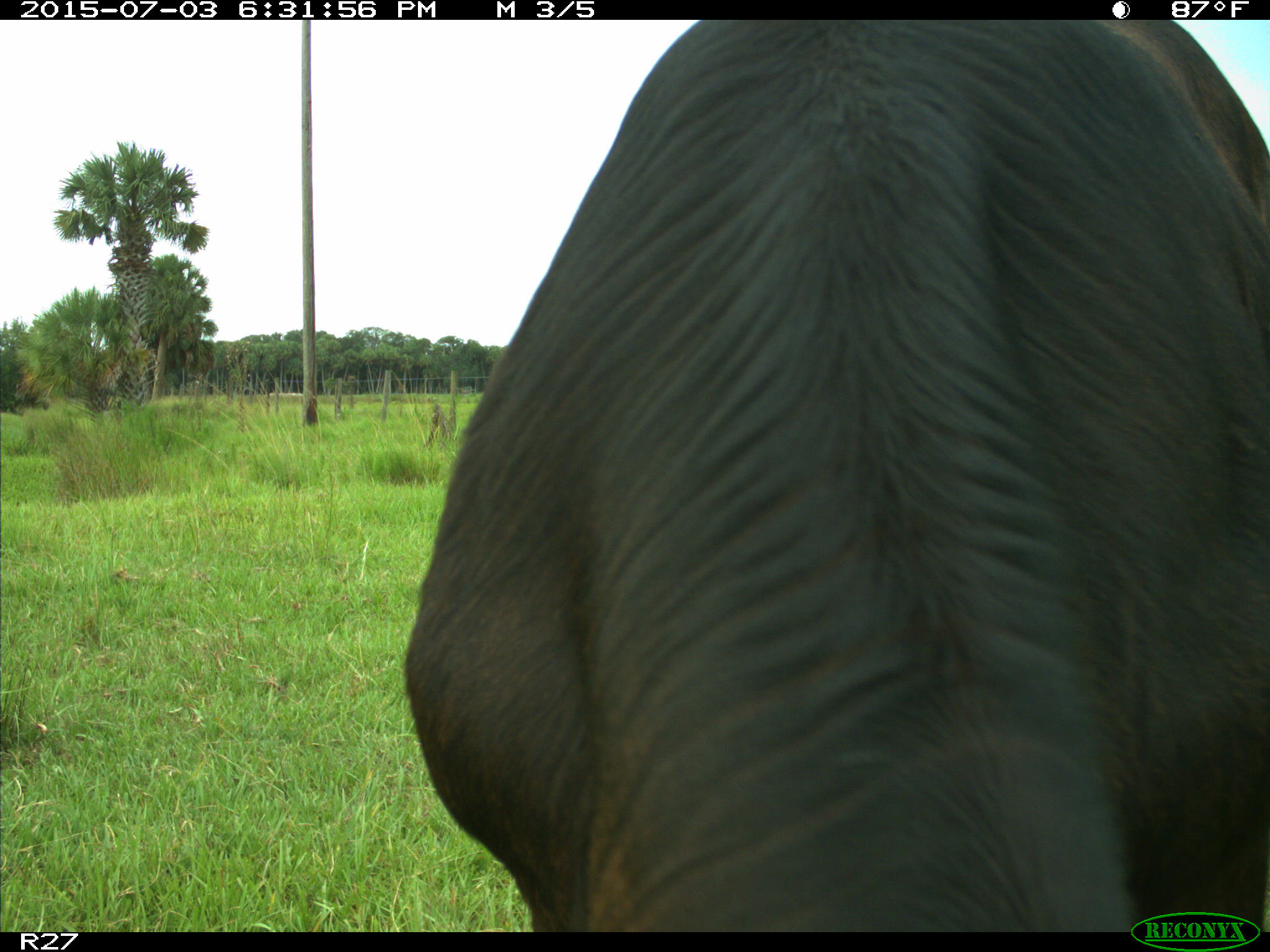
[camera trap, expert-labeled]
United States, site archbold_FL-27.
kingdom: Animalia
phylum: Chordata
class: Mammalia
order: Artiodactyla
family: Bovidae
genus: Bos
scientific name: Bos taurus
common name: domestic cow